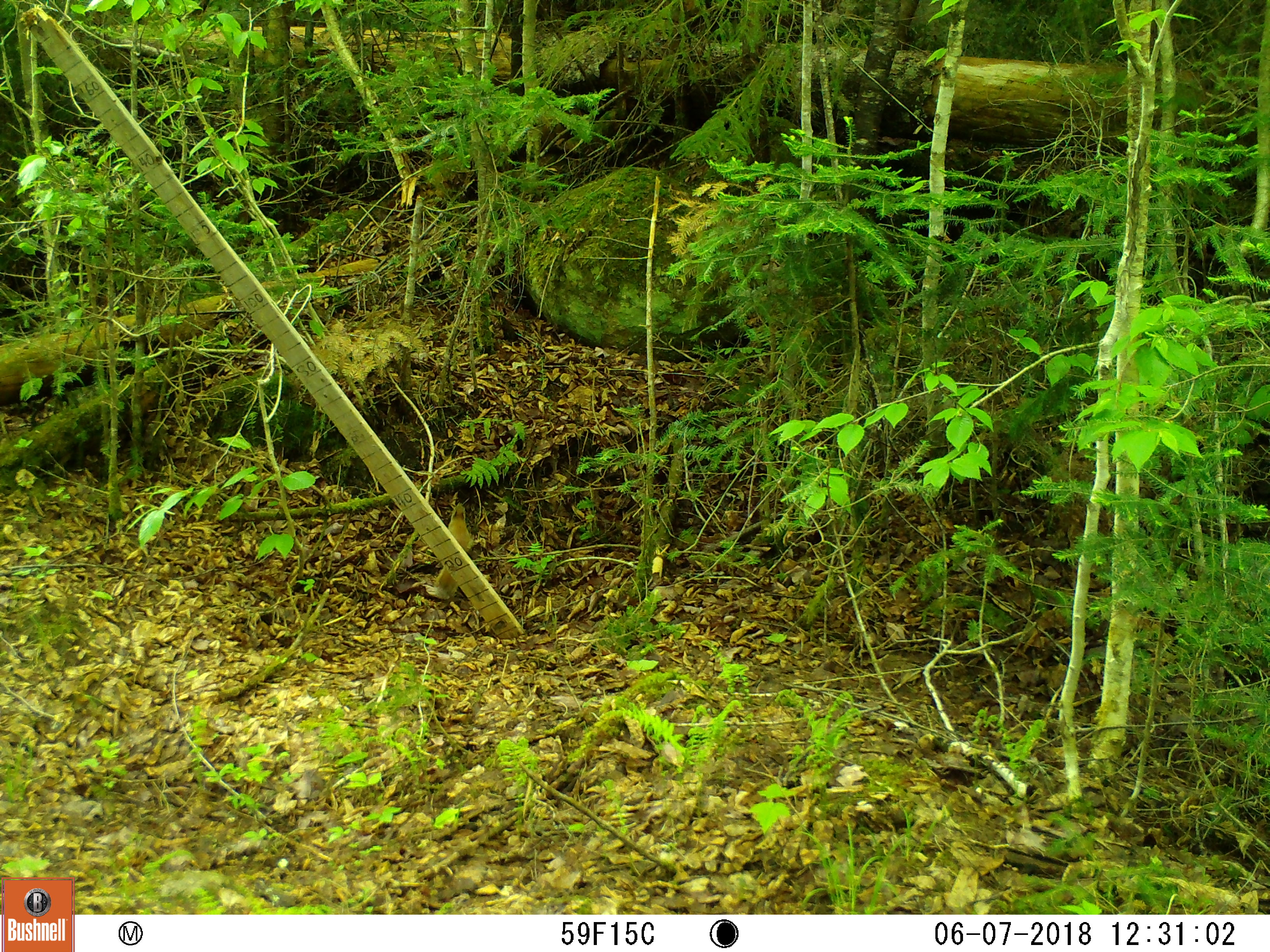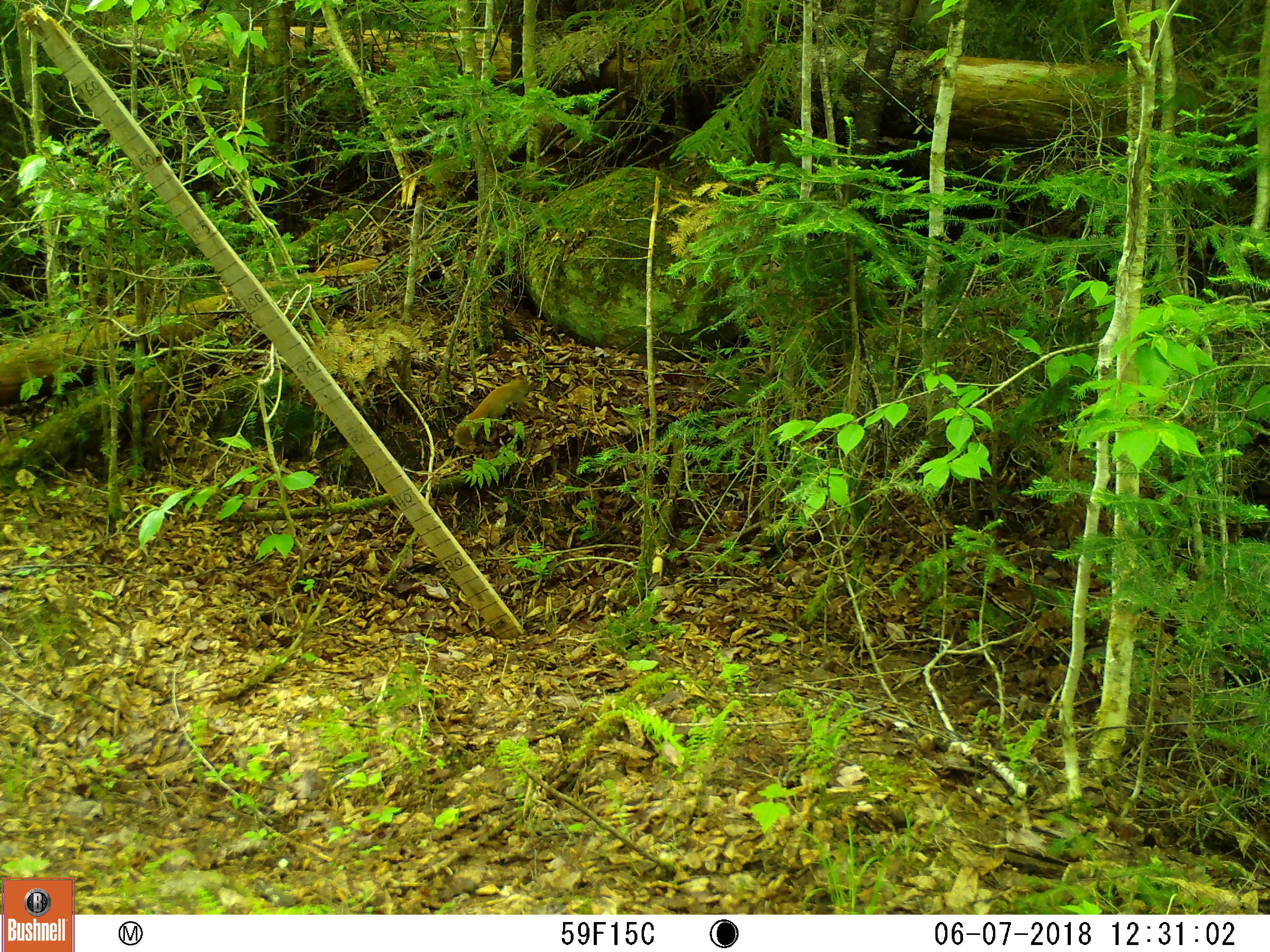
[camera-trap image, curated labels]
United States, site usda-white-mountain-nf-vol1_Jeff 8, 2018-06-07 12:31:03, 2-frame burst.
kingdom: Animalia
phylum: Chordata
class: Mammalia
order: Rodentia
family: Sciuridae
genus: Tamiasciurus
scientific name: Tamiasciurus hudsonicus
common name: red squirrel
Red squirrel (Tamiasciurus hudsonicus).